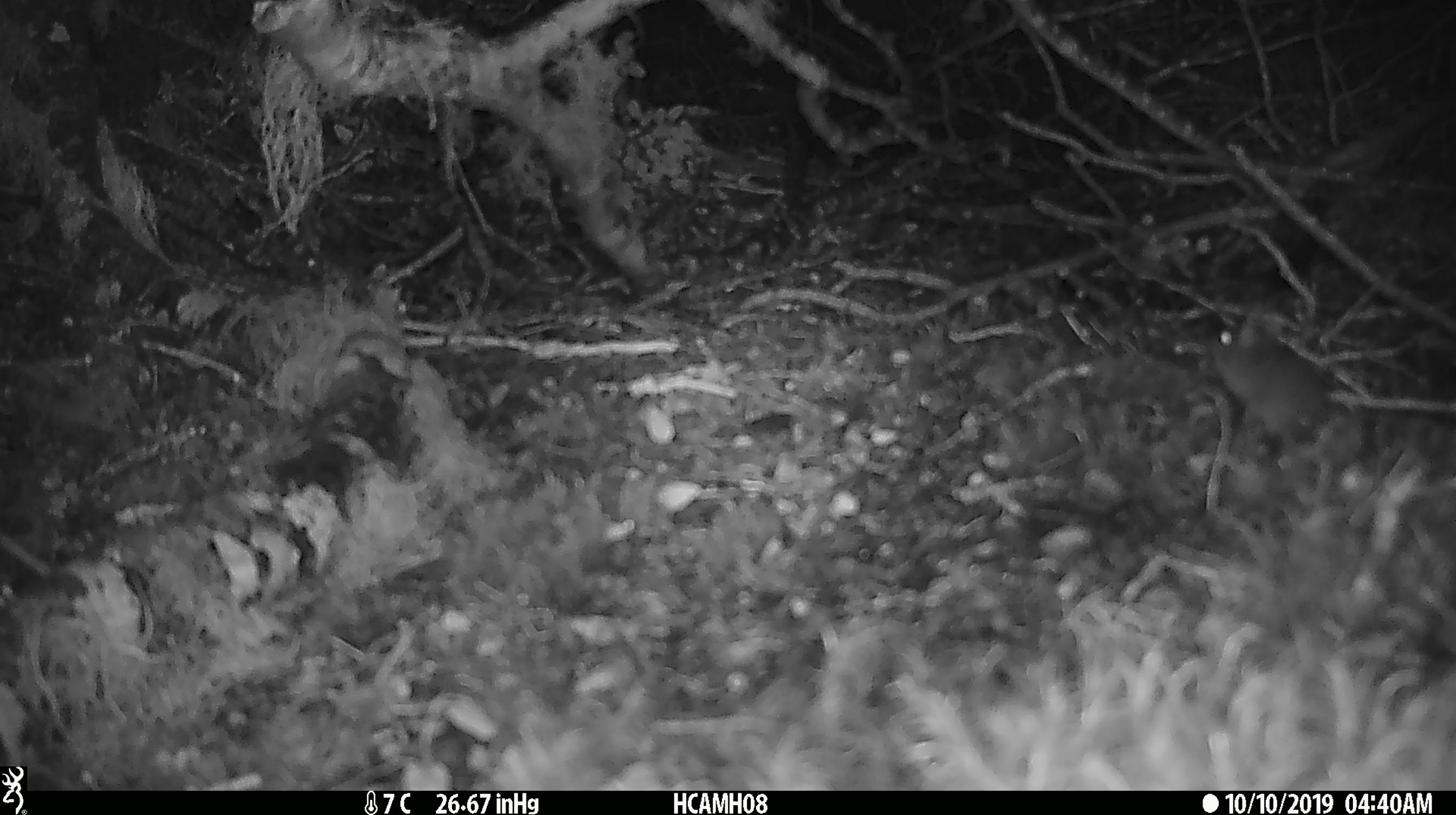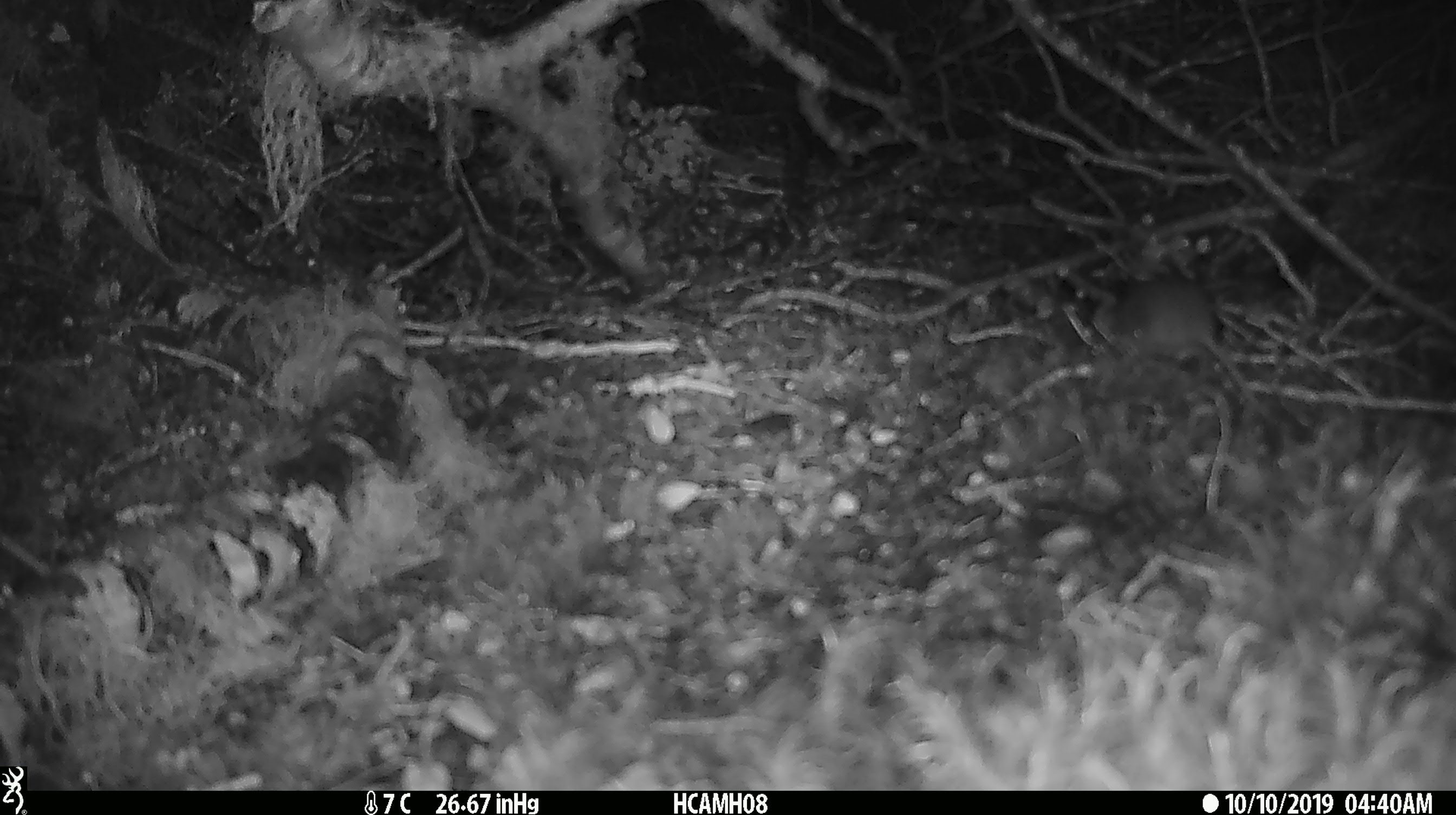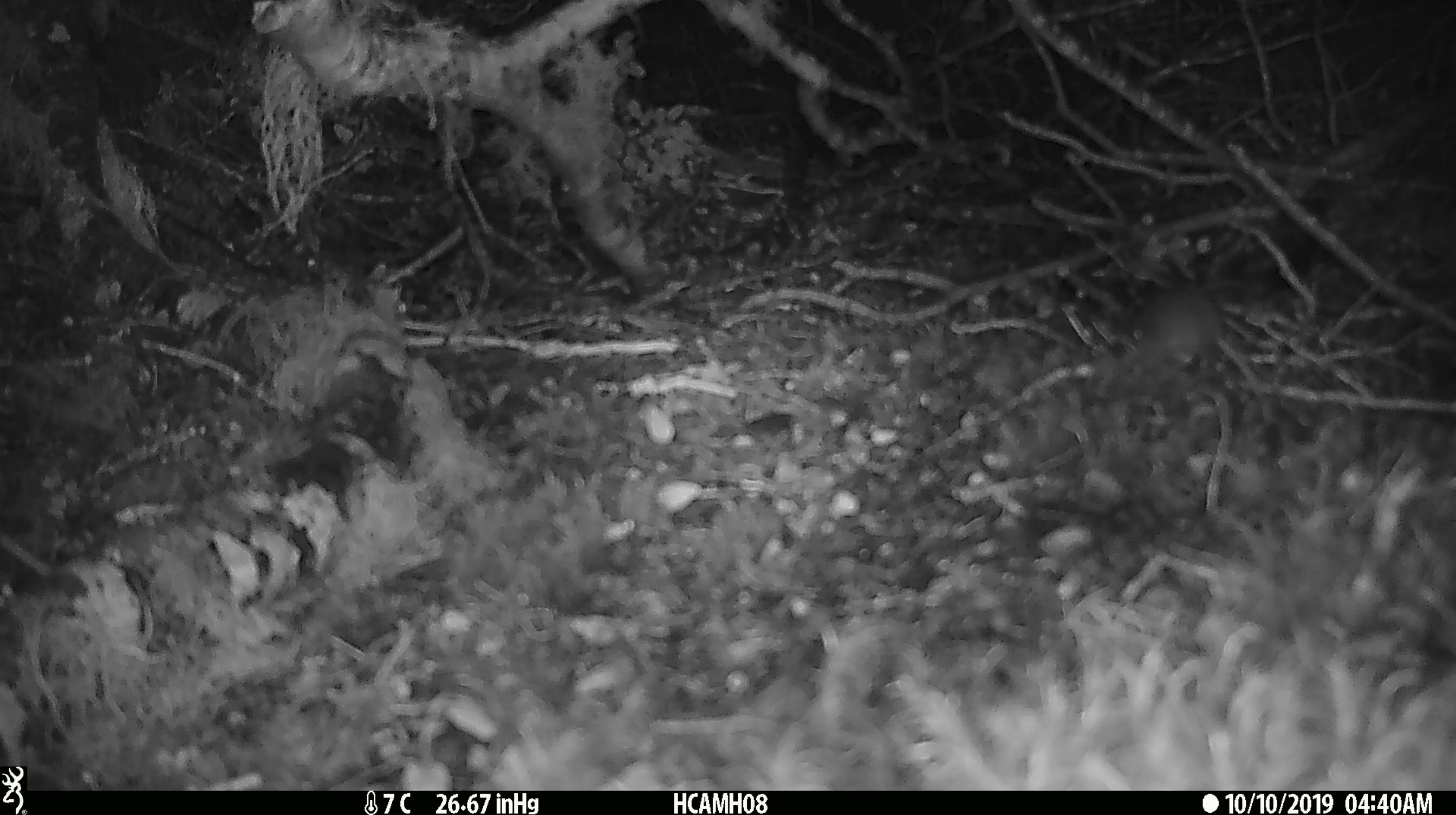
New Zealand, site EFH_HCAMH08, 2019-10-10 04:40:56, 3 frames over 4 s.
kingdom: Animalia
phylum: Chordata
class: Mammalia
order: Rodentia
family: Muridae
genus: Mus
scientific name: Mus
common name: mouse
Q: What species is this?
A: Mouse (Mus).